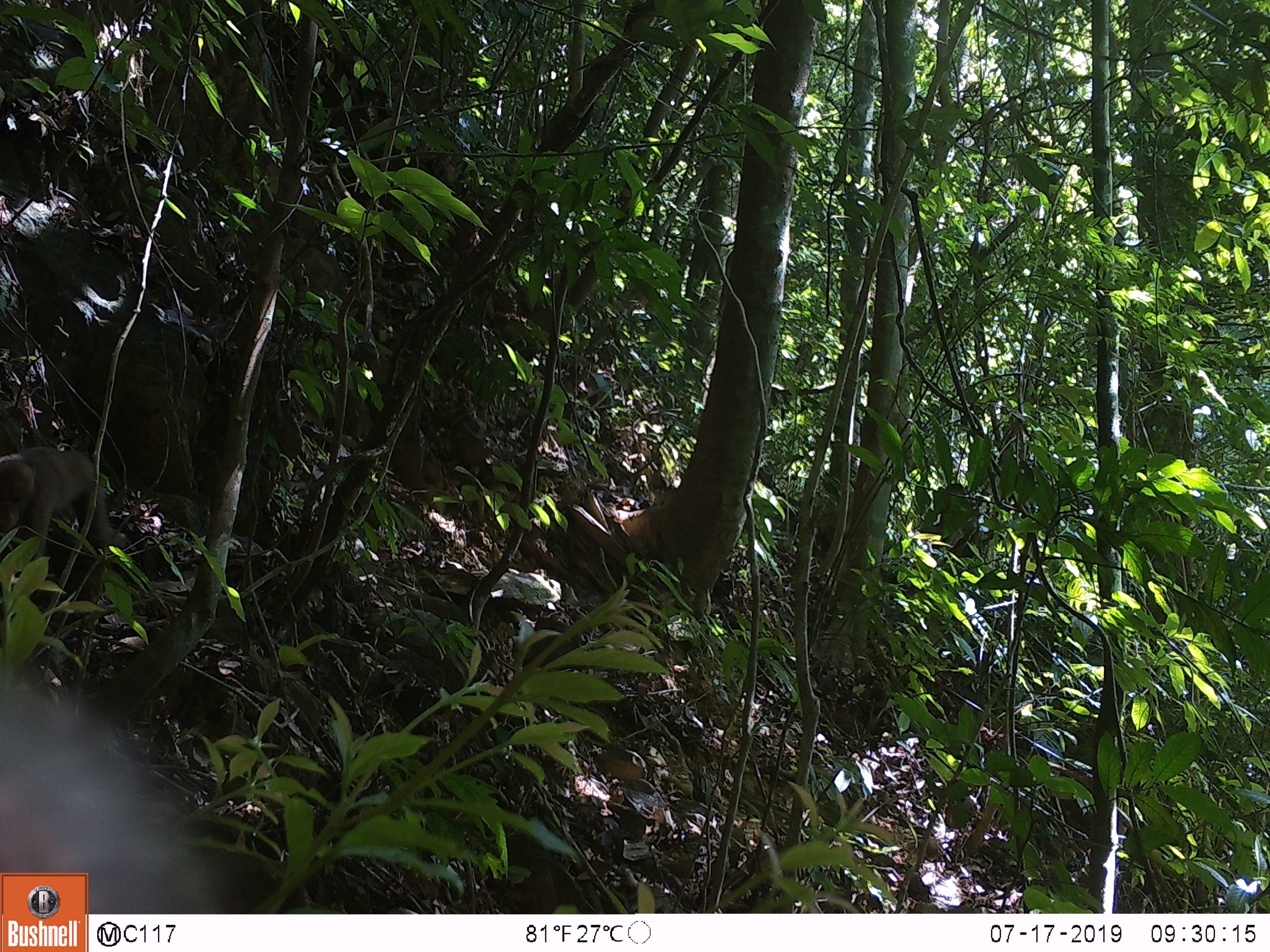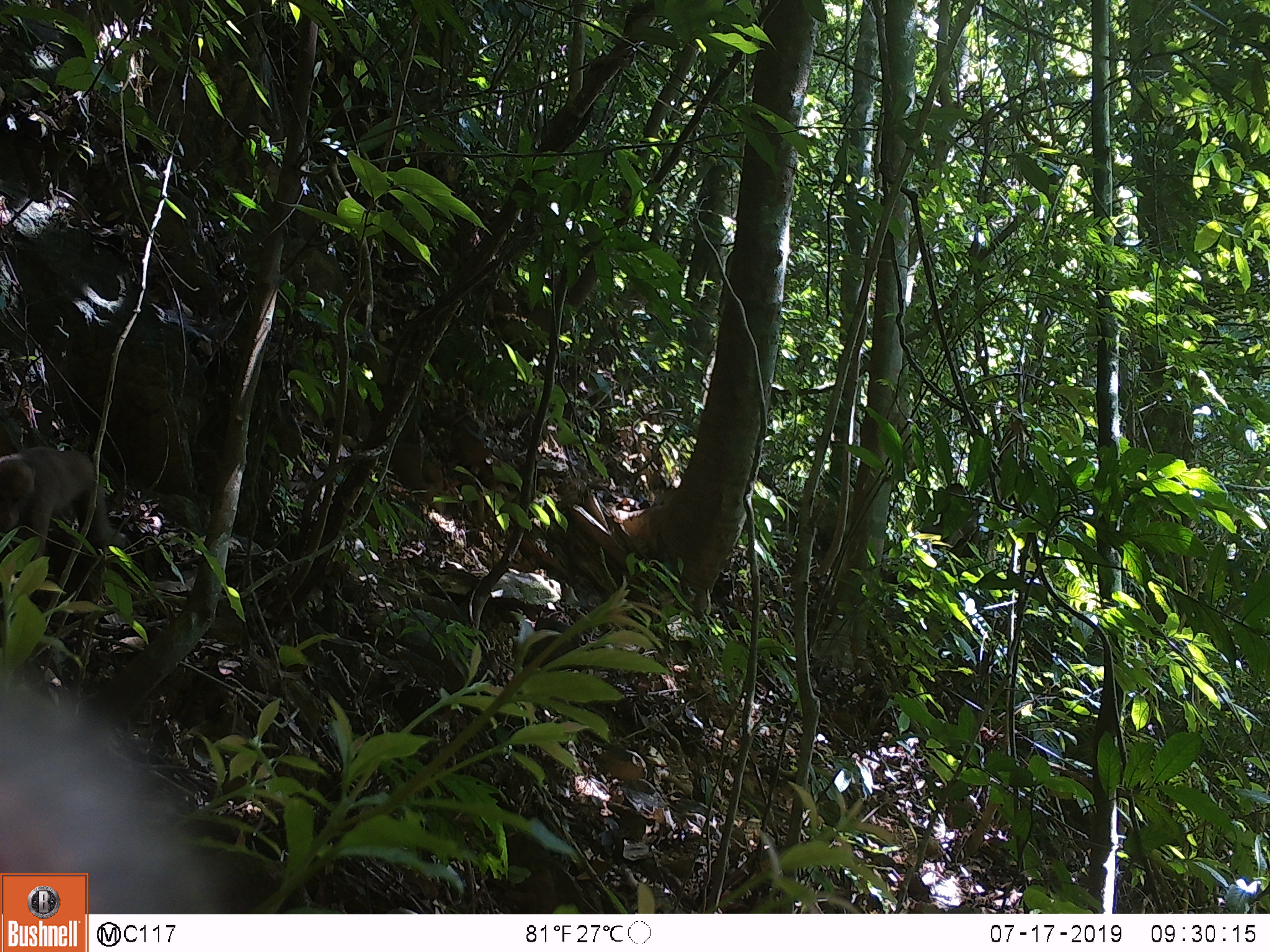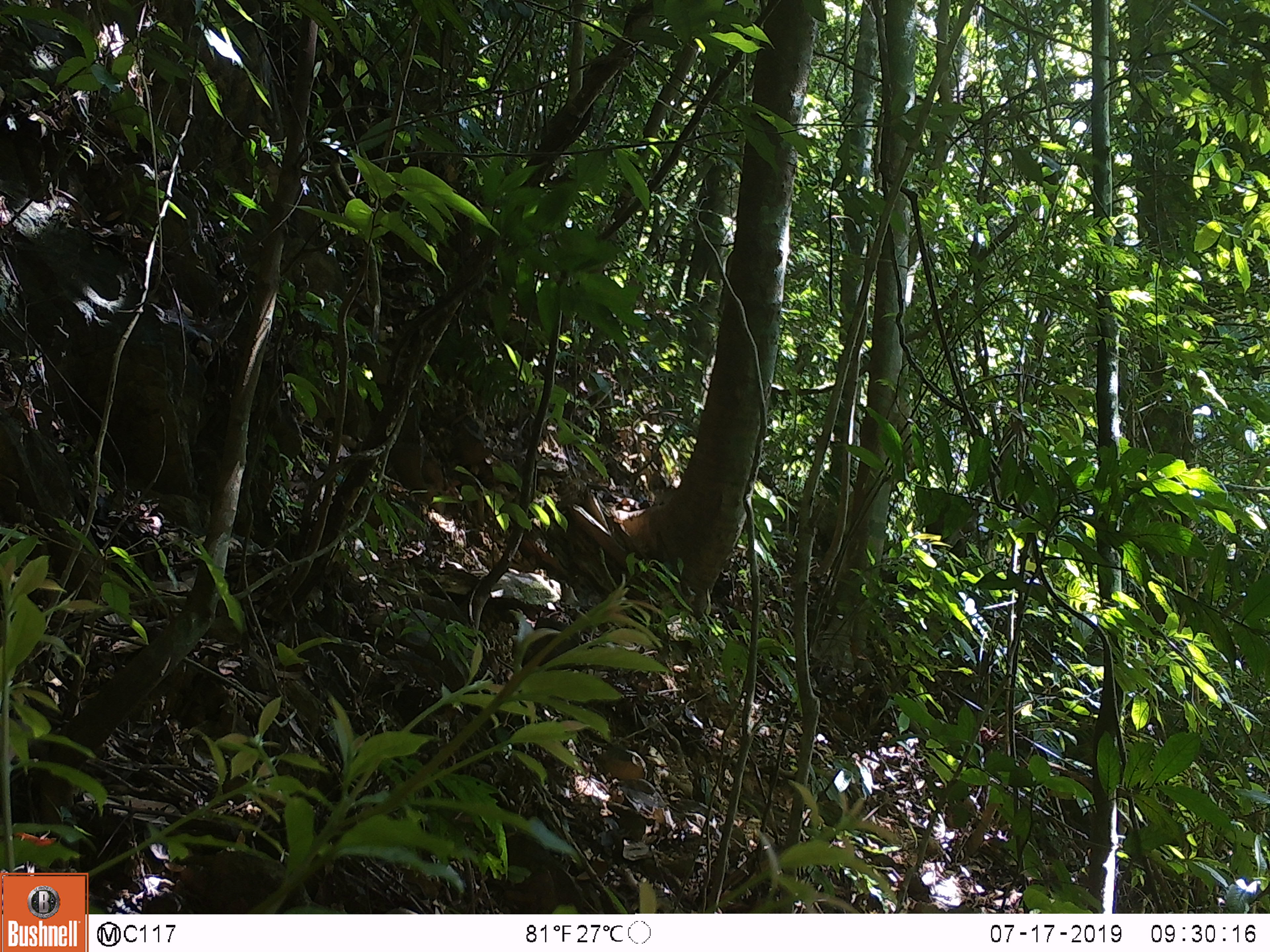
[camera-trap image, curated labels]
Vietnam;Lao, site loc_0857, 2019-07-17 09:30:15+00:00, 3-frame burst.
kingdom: Animalia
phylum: Chordata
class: Mammalia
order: Primates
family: Cercopithecidae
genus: Macaca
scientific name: Macaca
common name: macaque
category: macaque not stump tailed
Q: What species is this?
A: Macaque not stump tailed (macaque) (Macaca).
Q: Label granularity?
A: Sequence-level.